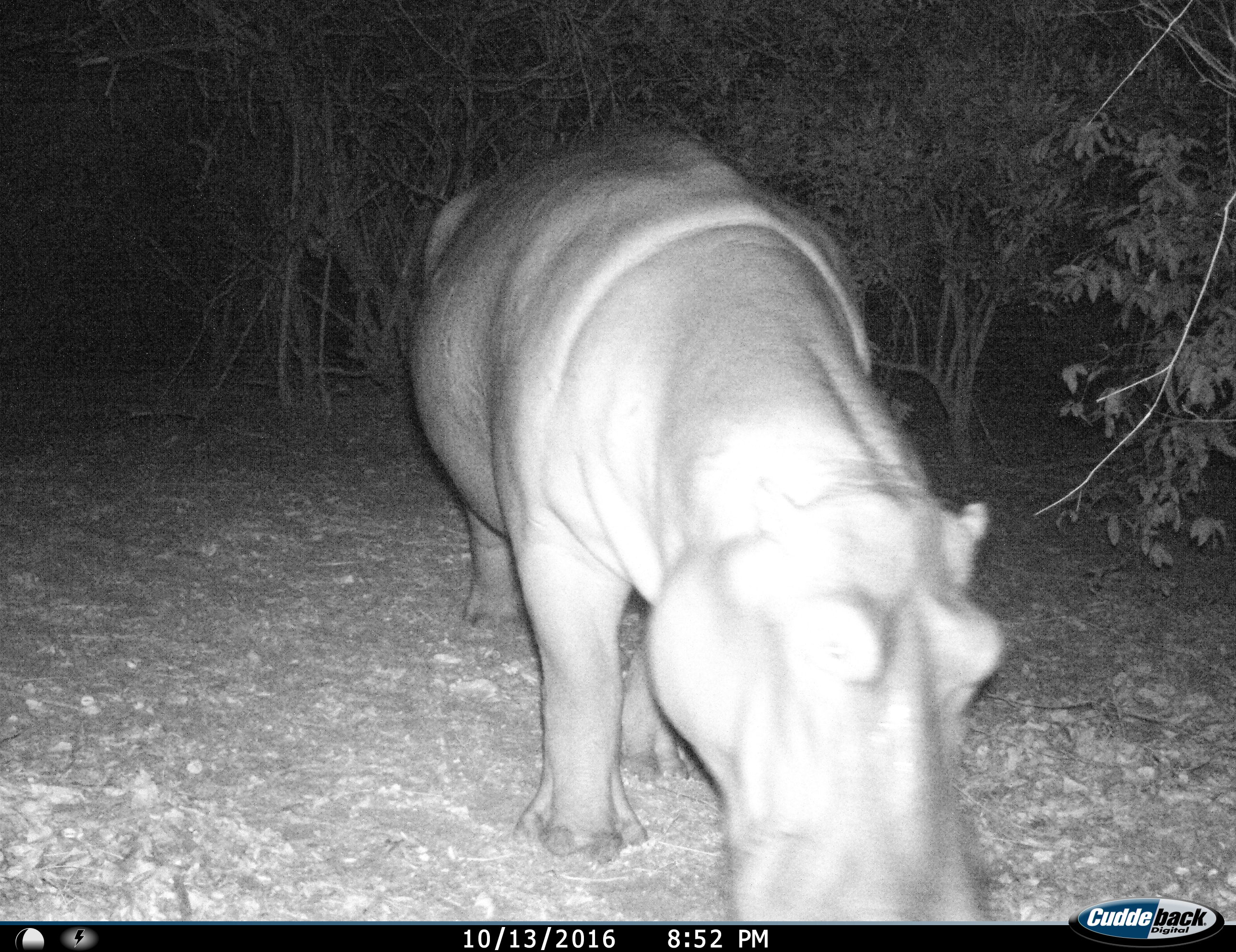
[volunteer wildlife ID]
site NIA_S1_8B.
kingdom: Animalia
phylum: Chordata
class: Mammalia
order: Artiodactyla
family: Hippopotamidae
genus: Hippopotamus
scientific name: Hippopotamus amphibius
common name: hippopotamus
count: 1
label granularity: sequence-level